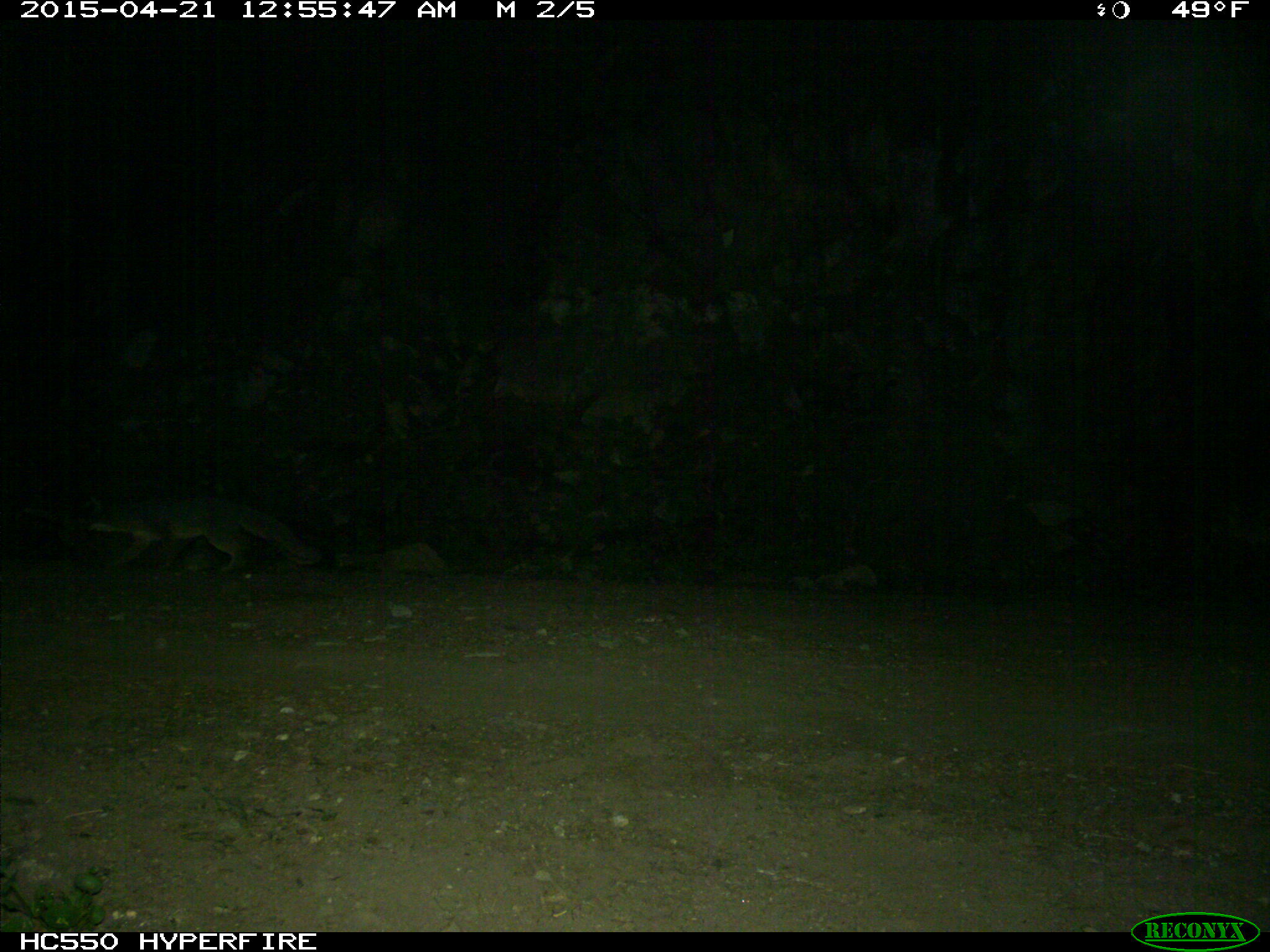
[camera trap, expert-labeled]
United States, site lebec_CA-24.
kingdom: Animalia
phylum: Chordata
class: Mammalia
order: Carnivora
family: Canidae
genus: Urocyon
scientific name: Urocyon cinereoargenteus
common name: gray fox